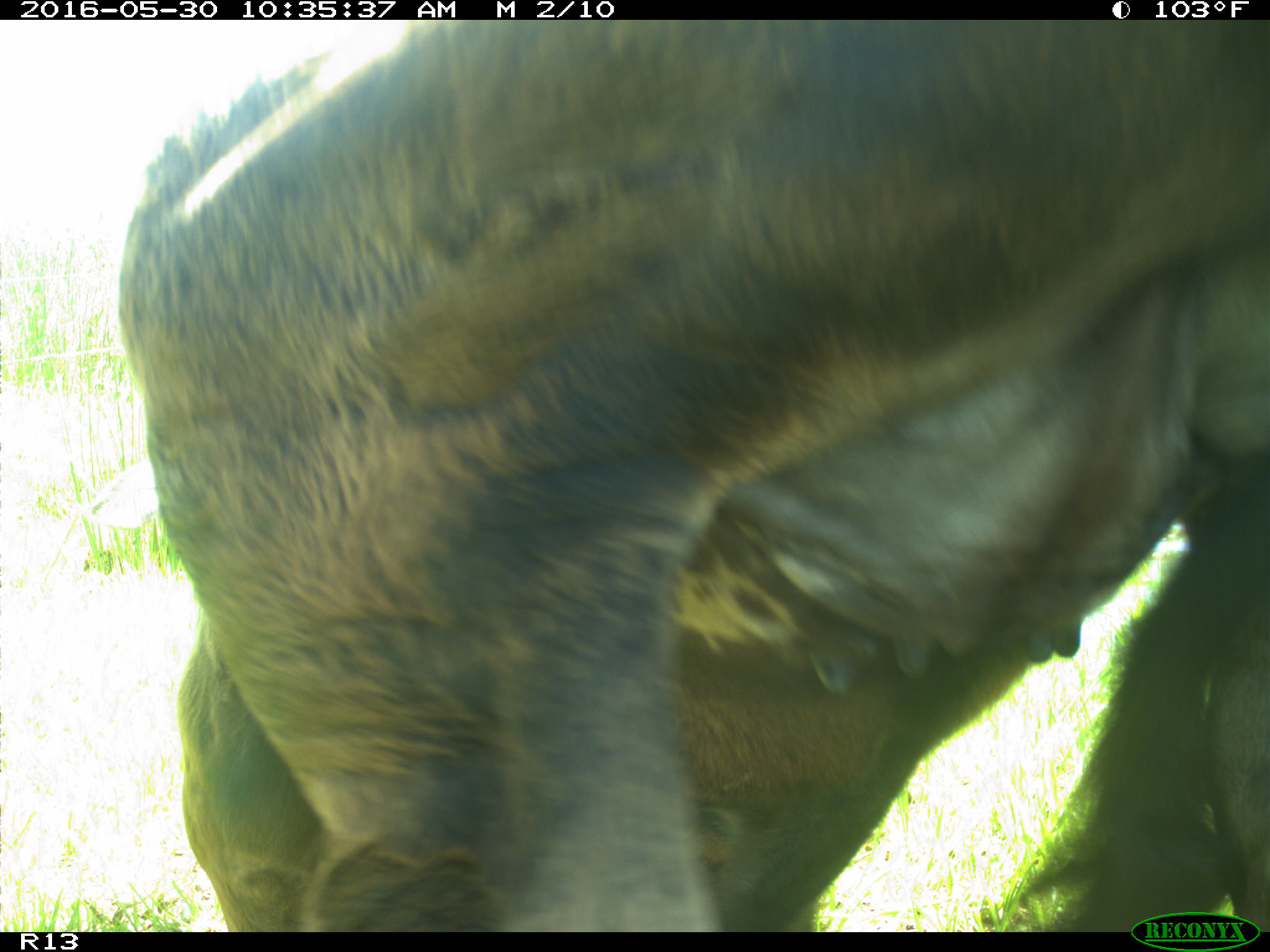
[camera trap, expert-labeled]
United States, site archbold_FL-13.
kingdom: Animalia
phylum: Chordata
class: Mammalia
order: Artiodactyla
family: Bovidae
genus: Bos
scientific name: Bos taurus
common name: domestic cow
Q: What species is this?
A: Bos taurus (domestic cow).